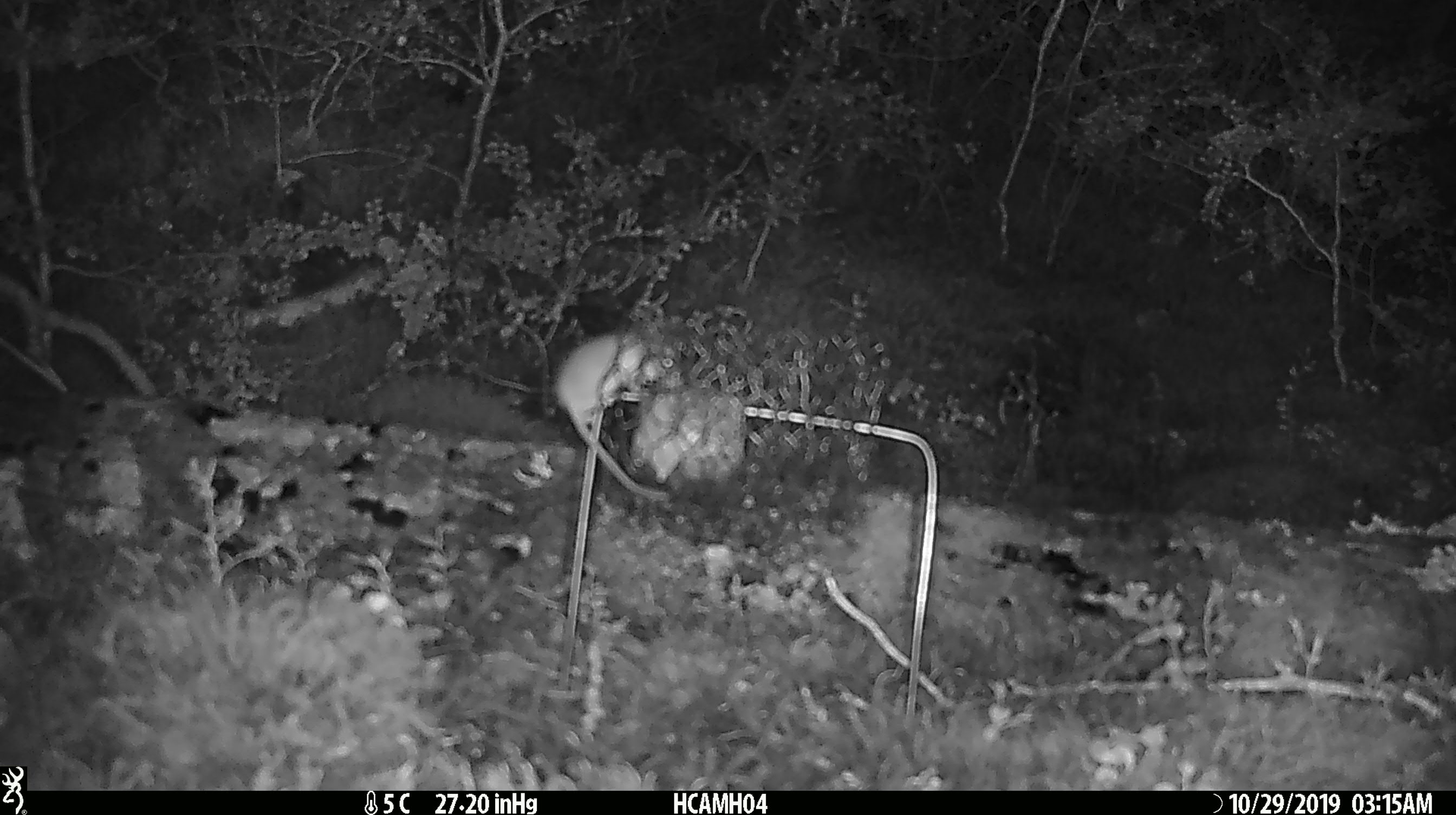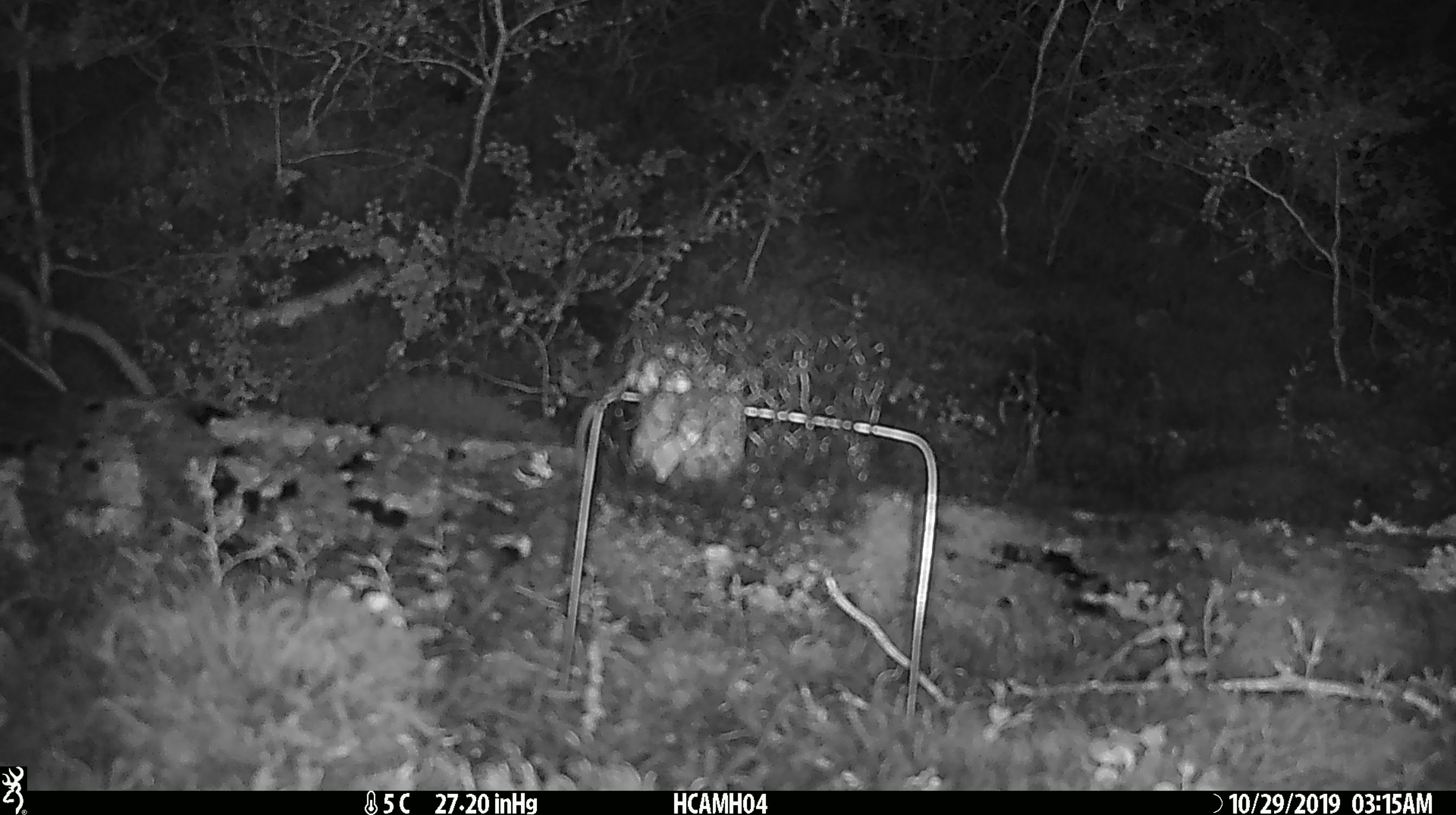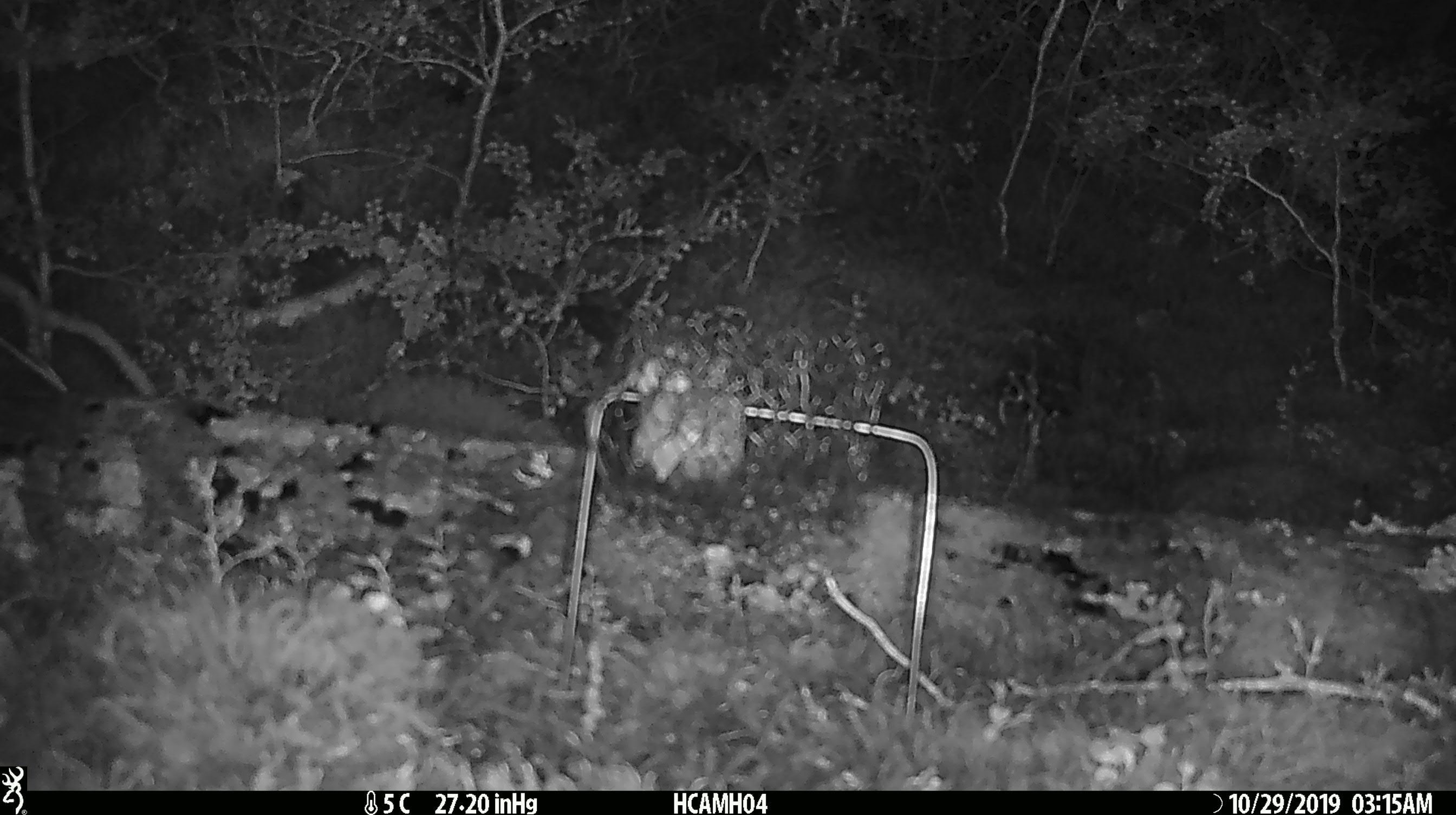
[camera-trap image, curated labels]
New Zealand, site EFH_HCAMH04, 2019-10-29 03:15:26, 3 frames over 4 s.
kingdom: Animalia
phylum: Chordata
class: Mammalia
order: Rodentia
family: Muridae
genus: Mus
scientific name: Mus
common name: mouse